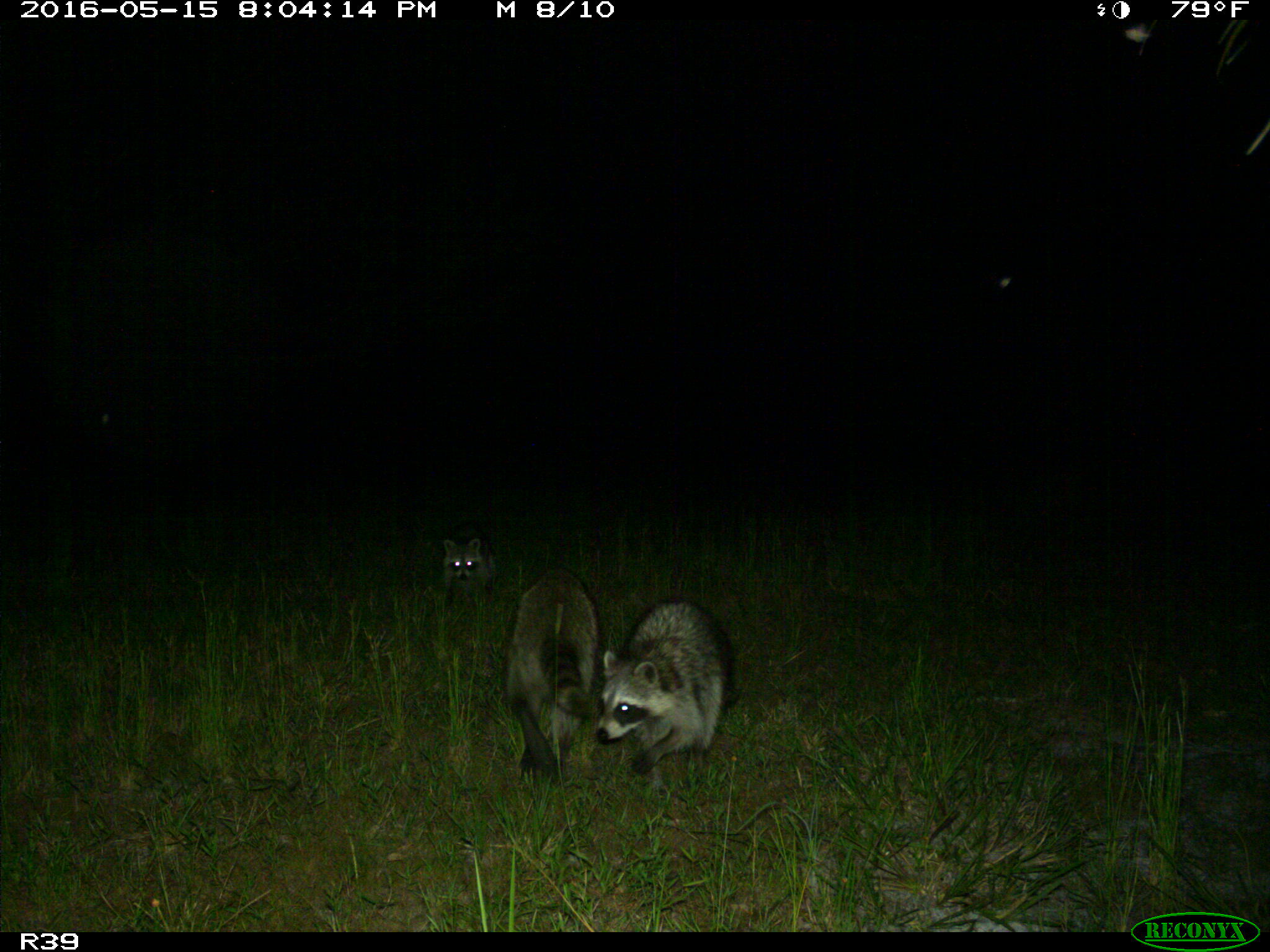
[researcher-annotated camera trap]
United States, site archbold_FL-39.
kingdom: Animalia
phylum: Chordata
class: Mammalia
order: Carnivora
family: Procyonidae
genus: Procyon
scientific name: Procyon lotor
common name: common raccoon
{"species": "Procyon lotor (common raccoon)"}